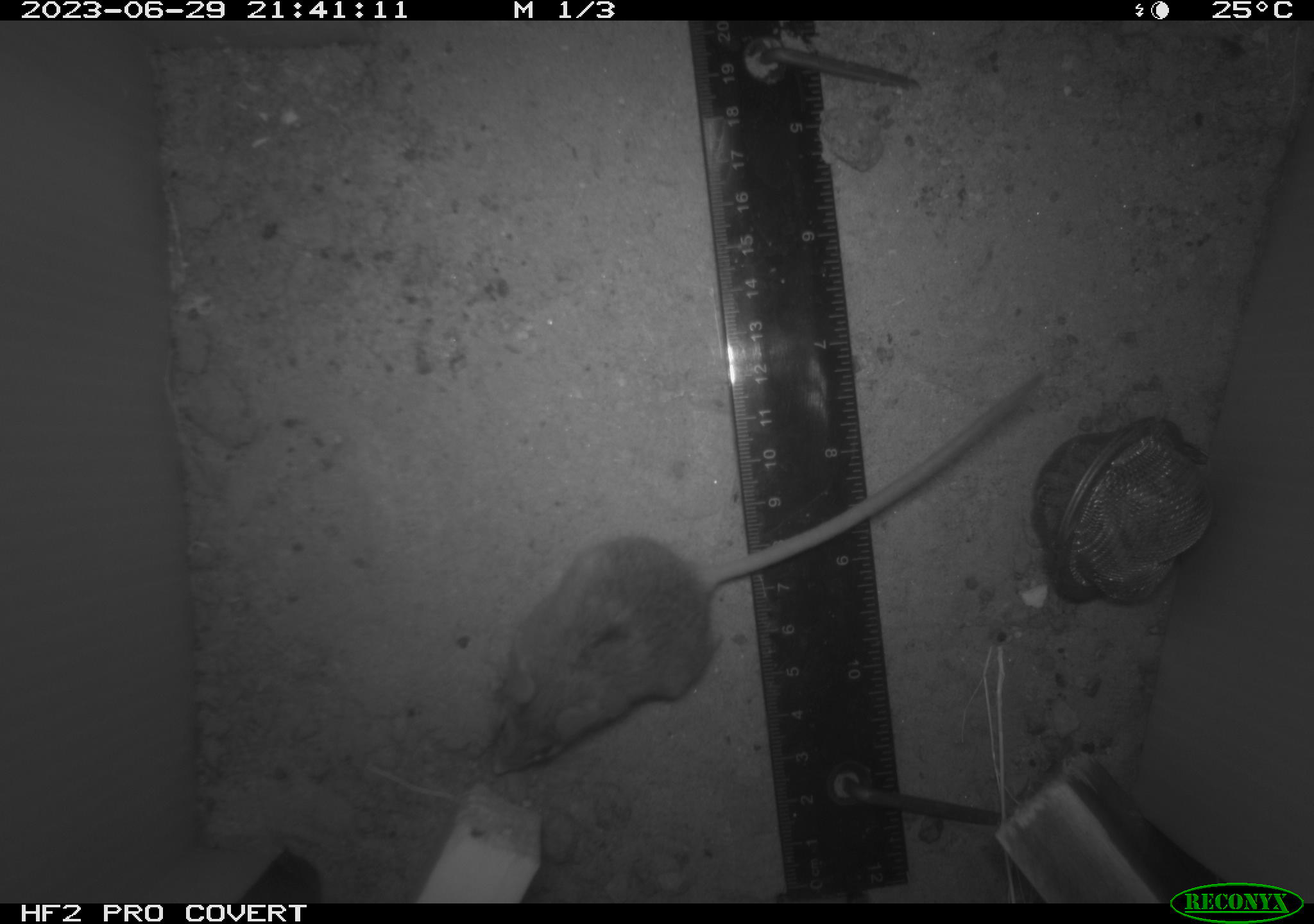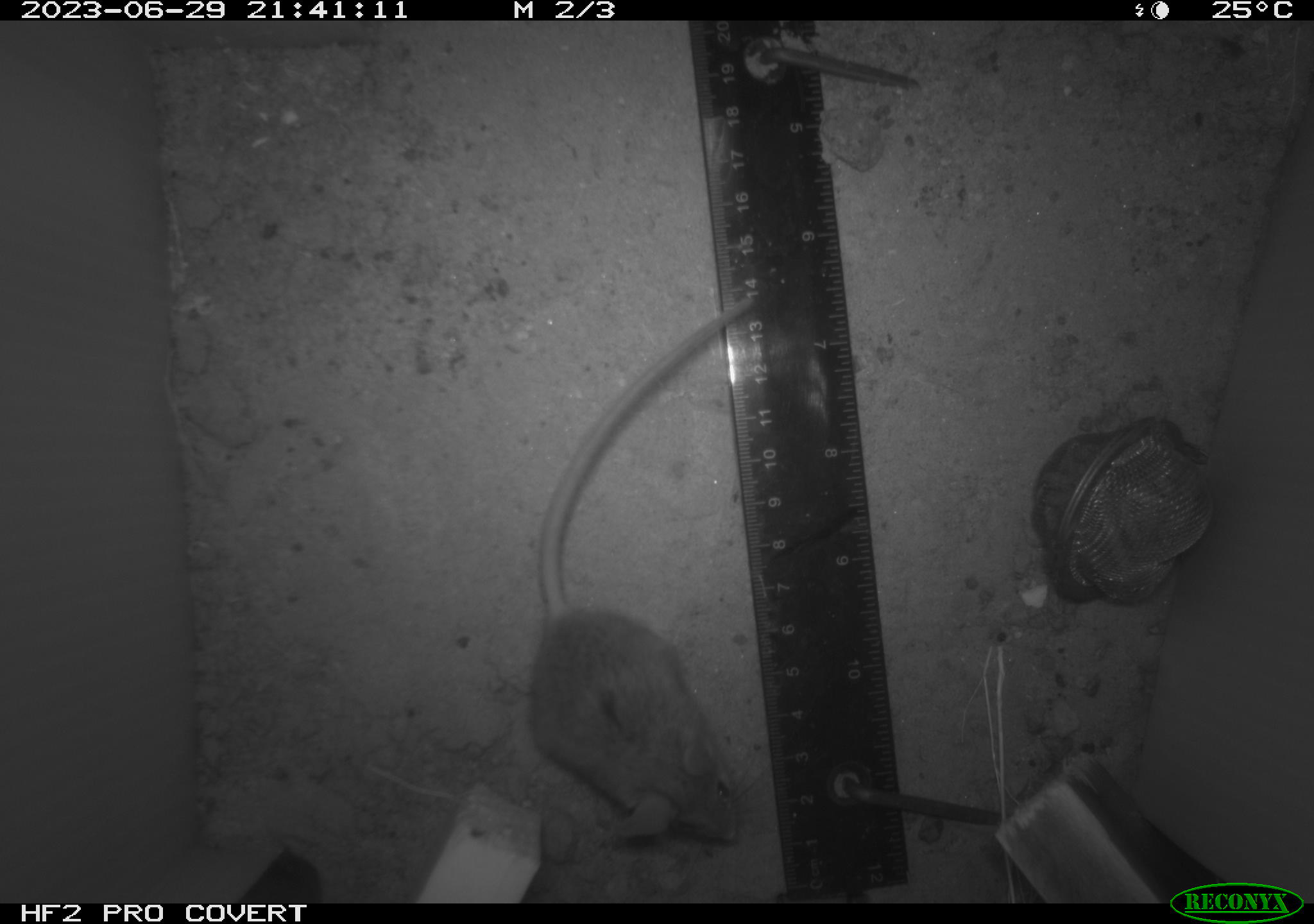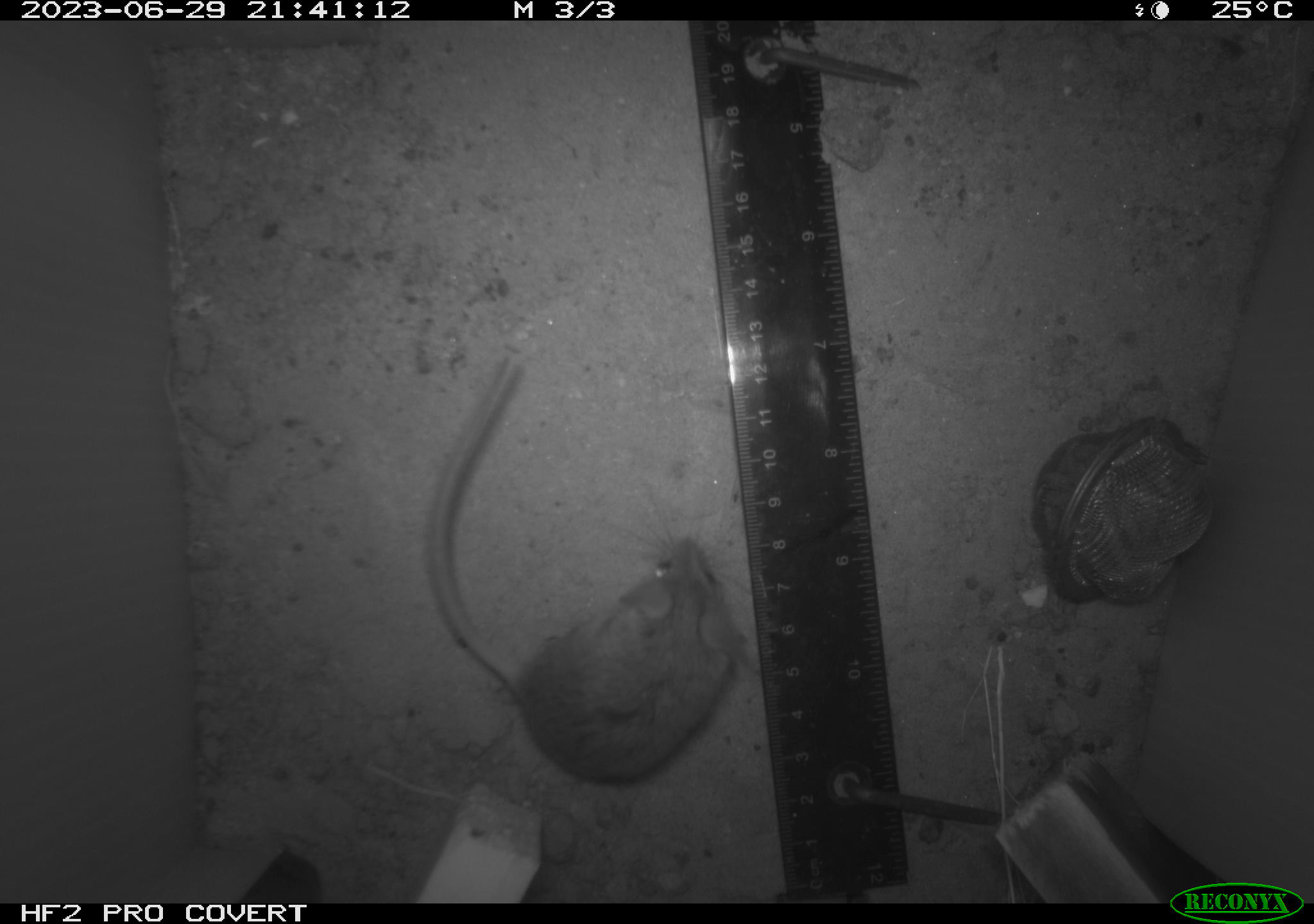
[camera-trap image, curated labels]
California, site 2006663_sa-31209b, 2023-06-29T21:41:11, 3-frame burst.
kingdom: Animalia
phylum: Chordata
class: Mammalia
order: Rodentia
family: Cricetidae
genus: Peromyscus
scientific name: Peromyscus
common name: deer mice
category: peromyscus species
Peromyscus species (deer mice) (Peromyscus).